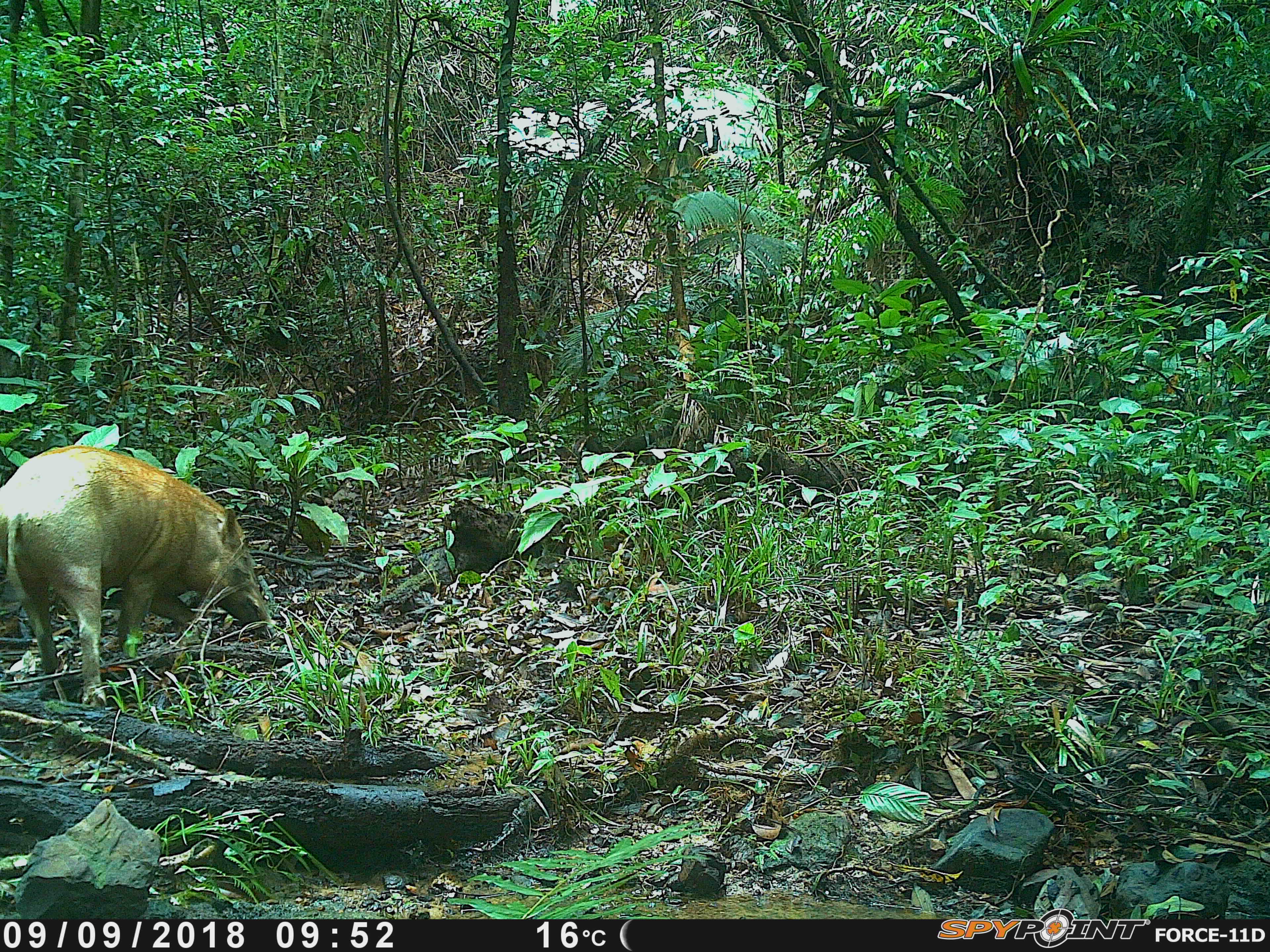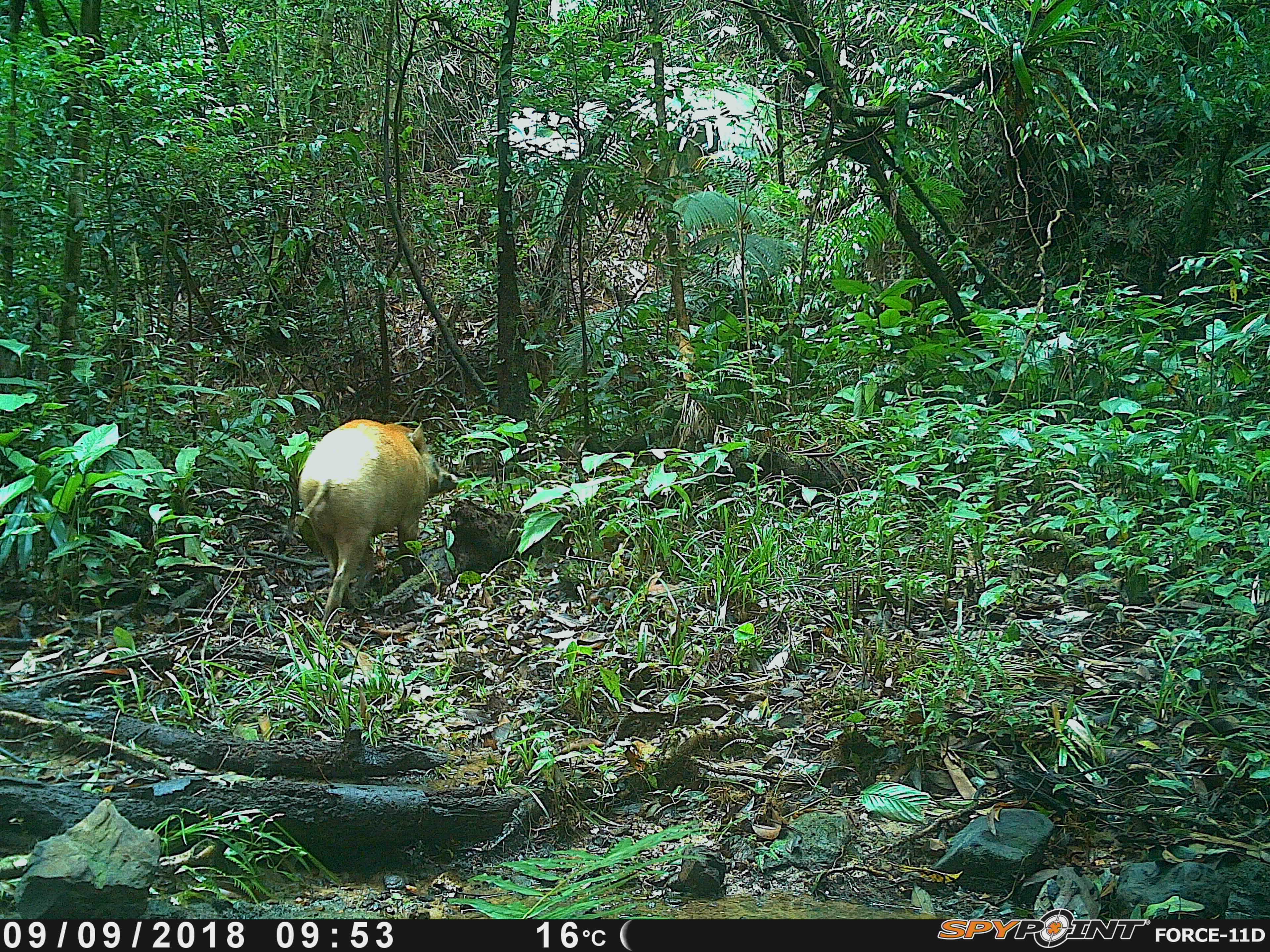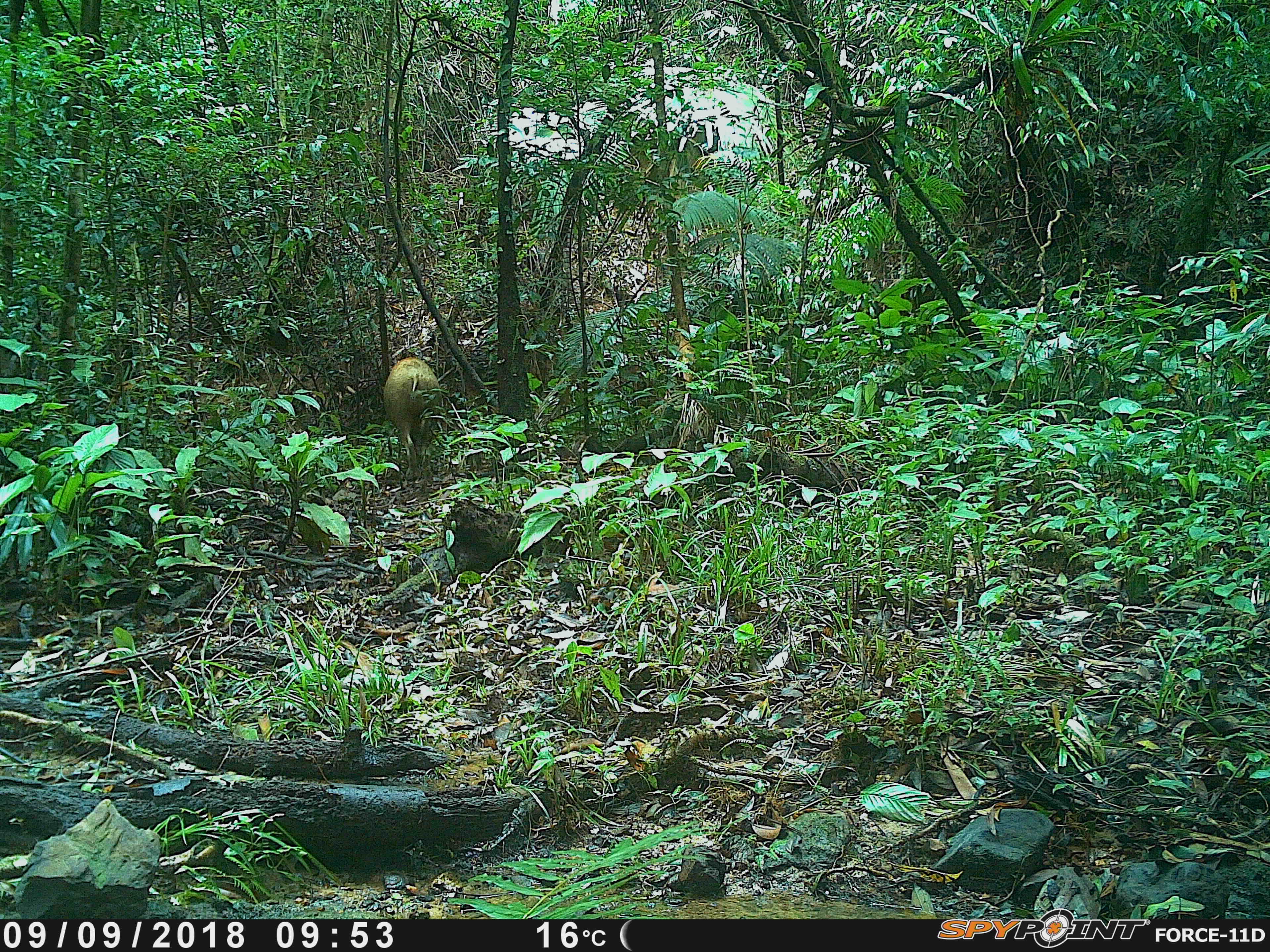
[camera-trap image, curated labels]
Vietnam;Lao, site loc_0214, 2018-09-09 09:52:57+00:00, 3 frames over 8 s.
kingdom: Animalia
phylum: Chordata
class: Mammalia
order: Artiodactyla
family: Suidae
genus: Sus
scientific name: Sus scrofa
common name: eurasian wild pig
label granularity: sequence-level